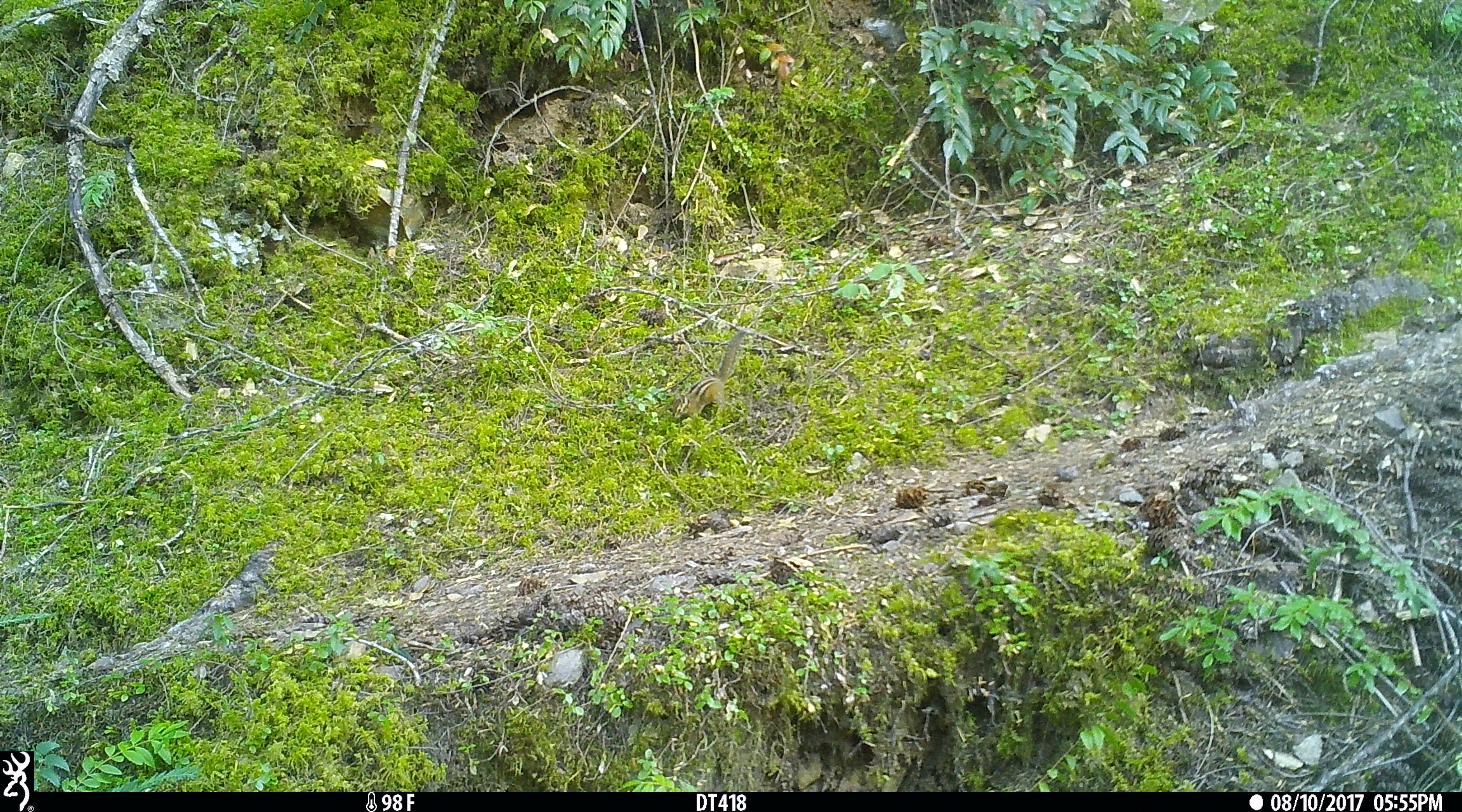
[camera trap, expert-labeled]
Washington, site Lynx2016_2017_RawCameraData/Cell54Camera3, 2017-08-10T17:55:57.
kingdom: Animalia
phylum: Chordata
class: Mammalia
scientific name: Mammalia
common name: small mammal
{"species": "small mammal (Mammalia)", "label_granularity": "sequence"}